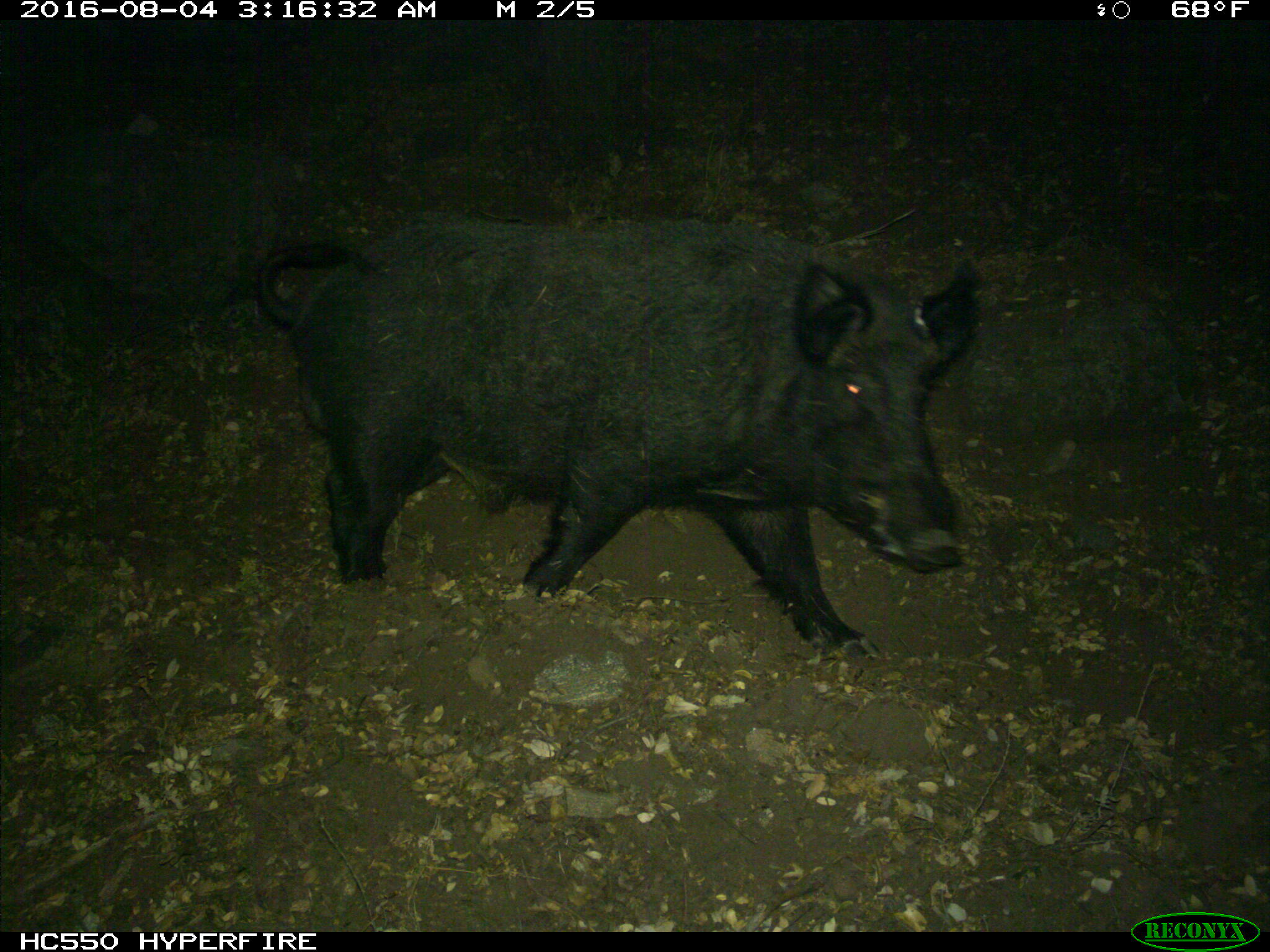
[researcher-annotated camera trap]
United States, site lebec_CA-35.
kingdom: Animalia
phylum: Chordata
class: Mammalia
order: Artiodactyla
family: Suidae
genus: Sus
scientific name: Sus scrofa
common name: wild boar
Sus scrofa (wild boar).